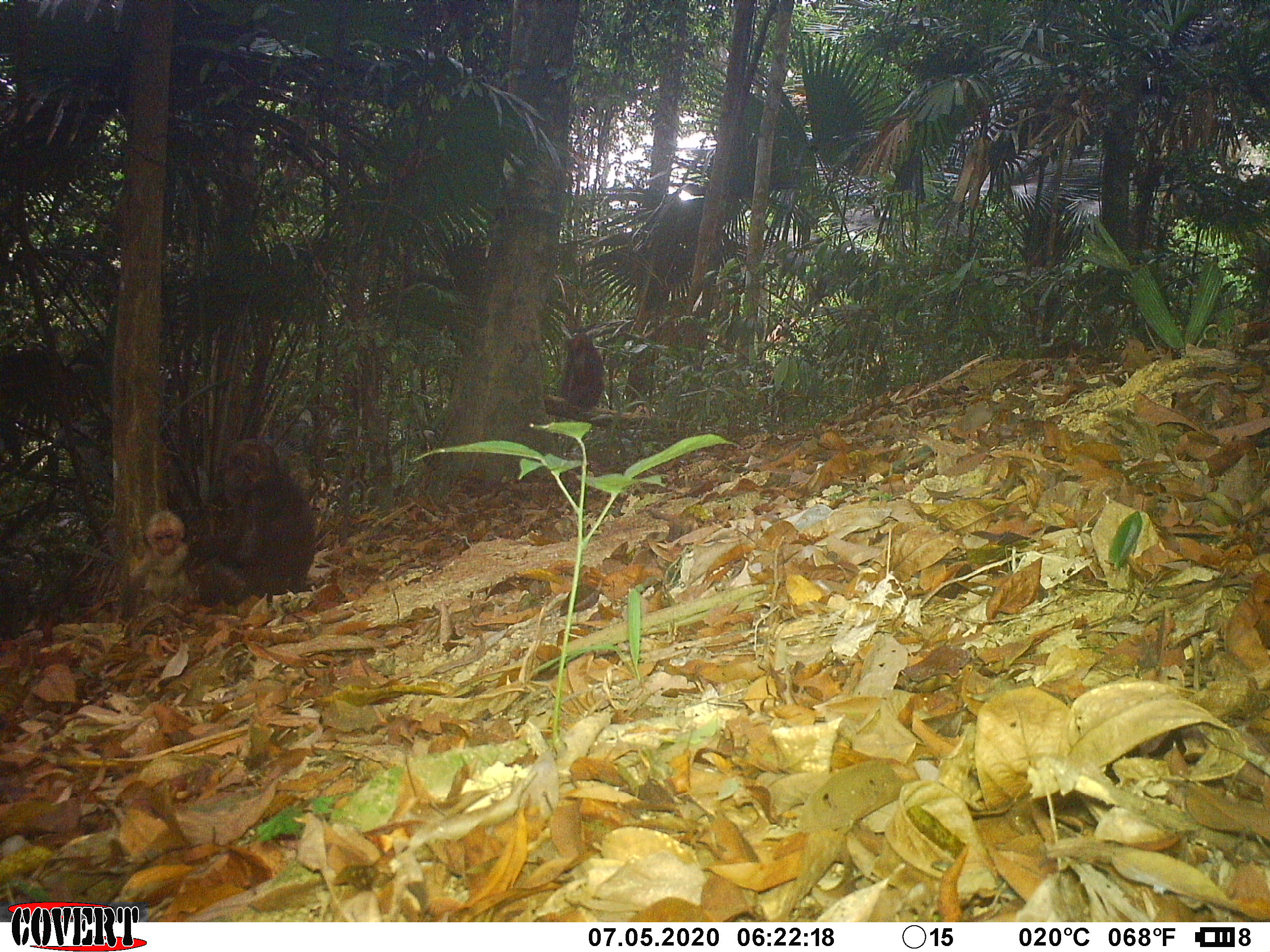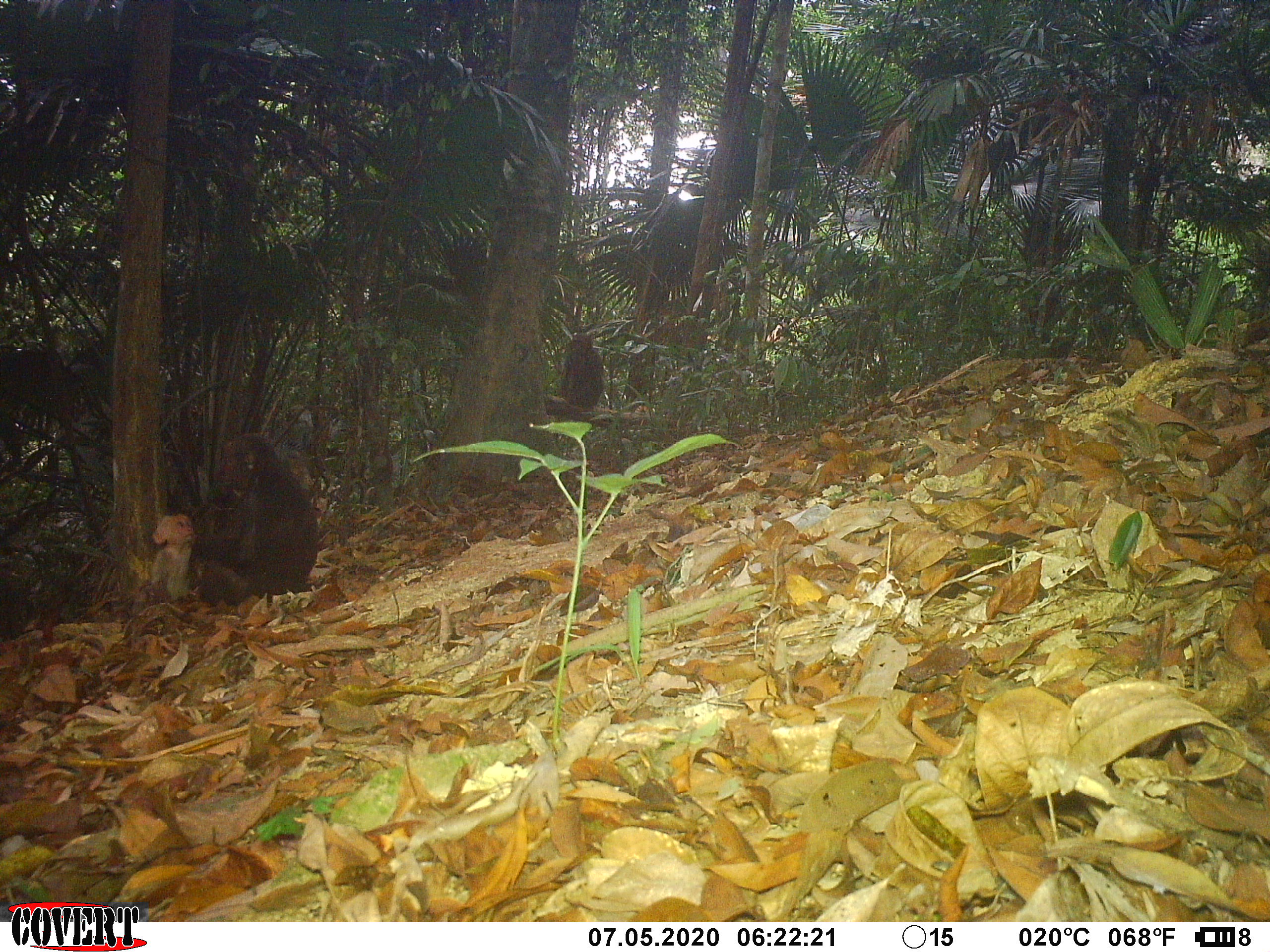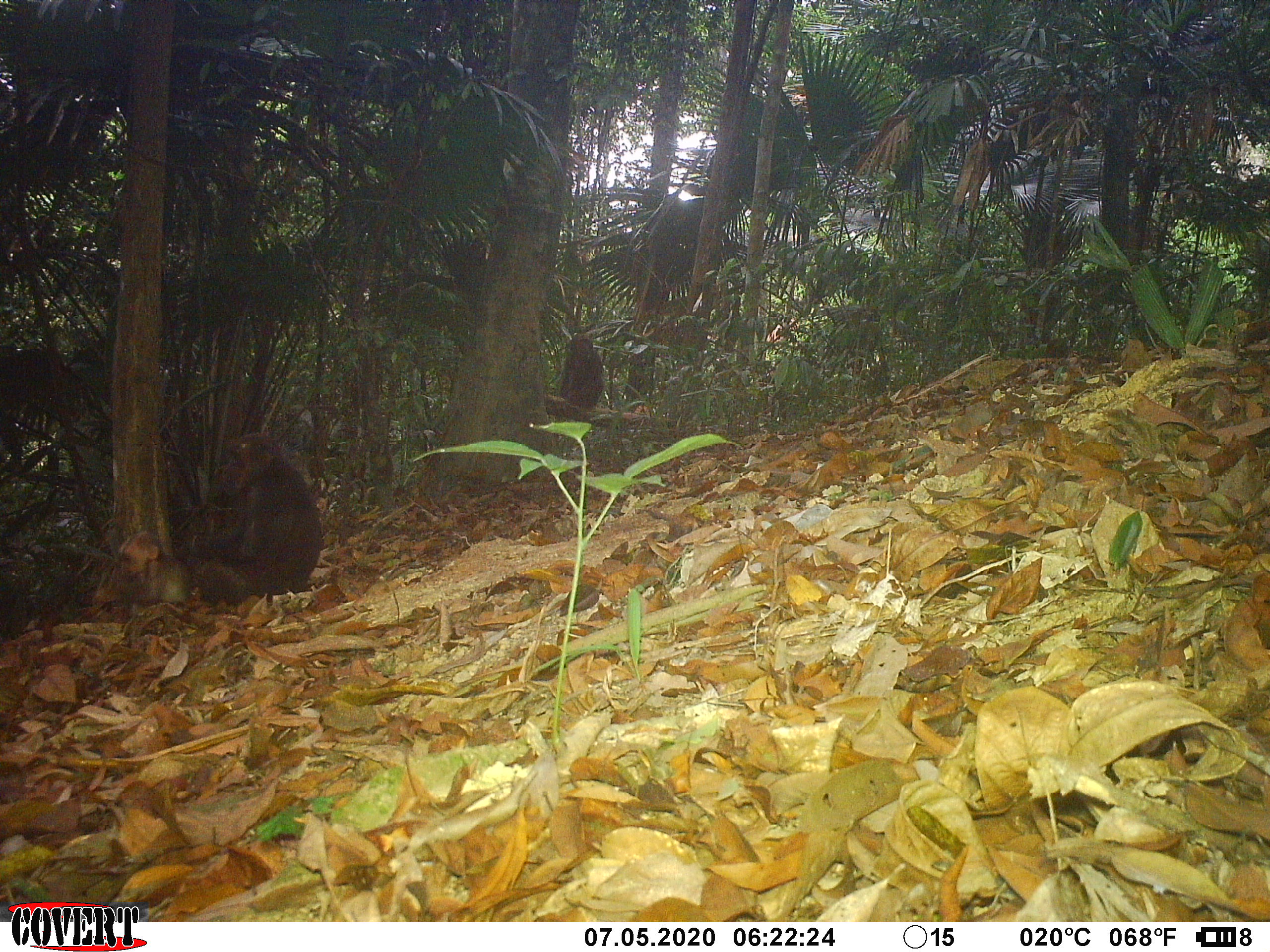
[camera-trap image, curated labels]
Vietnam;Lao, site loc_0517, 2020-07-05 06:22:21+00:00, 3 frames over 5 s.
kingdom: Animalia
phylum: Chordata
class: Mammalia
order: Primates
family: Cercopithecidae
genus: Macaca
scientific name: Macaca arctoides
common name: stump-tailed macaque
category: stump tailed macaque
Stump tailed macaque (stump-tailed macaque) (Macaca arctoides). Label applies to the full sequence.